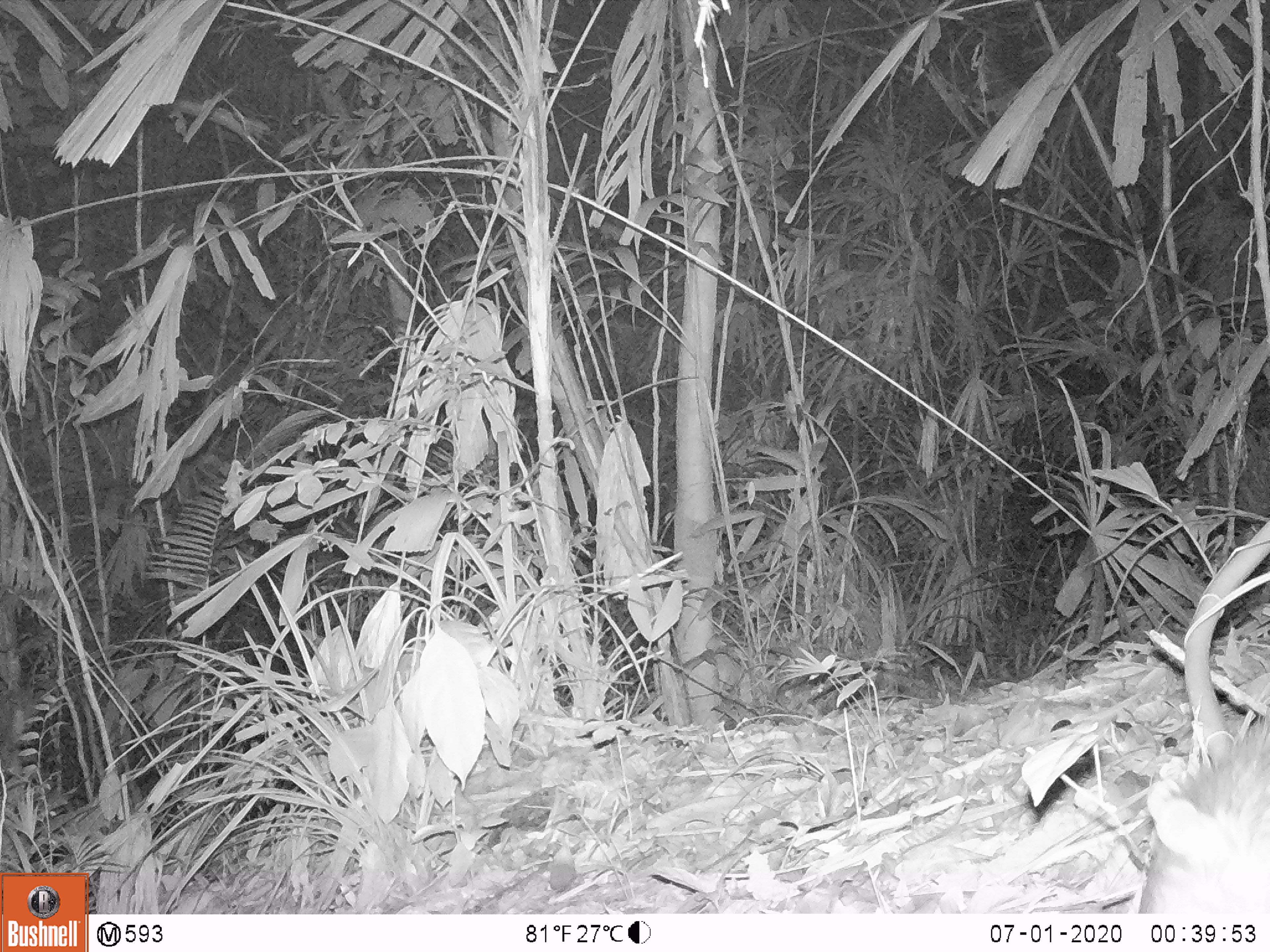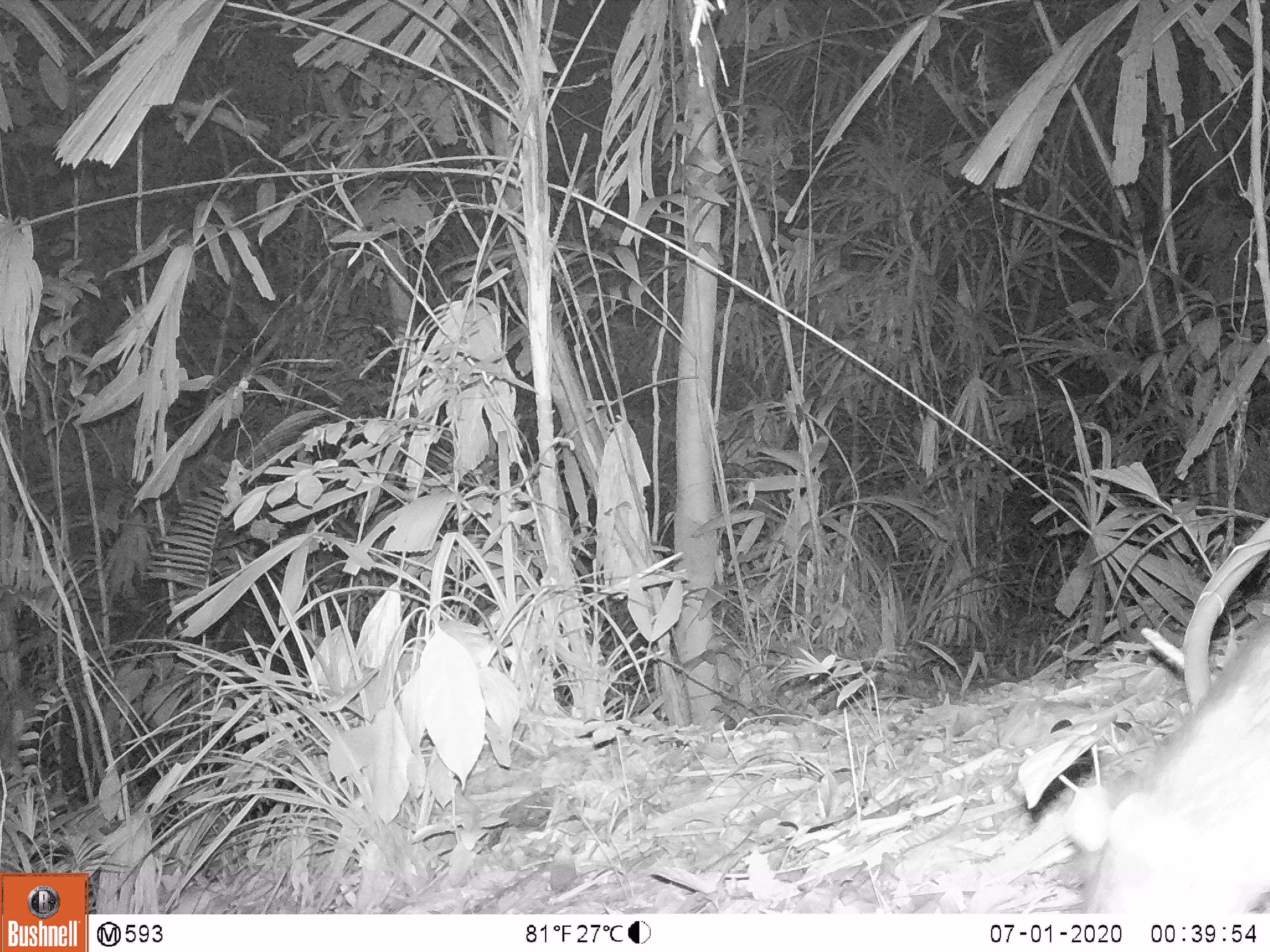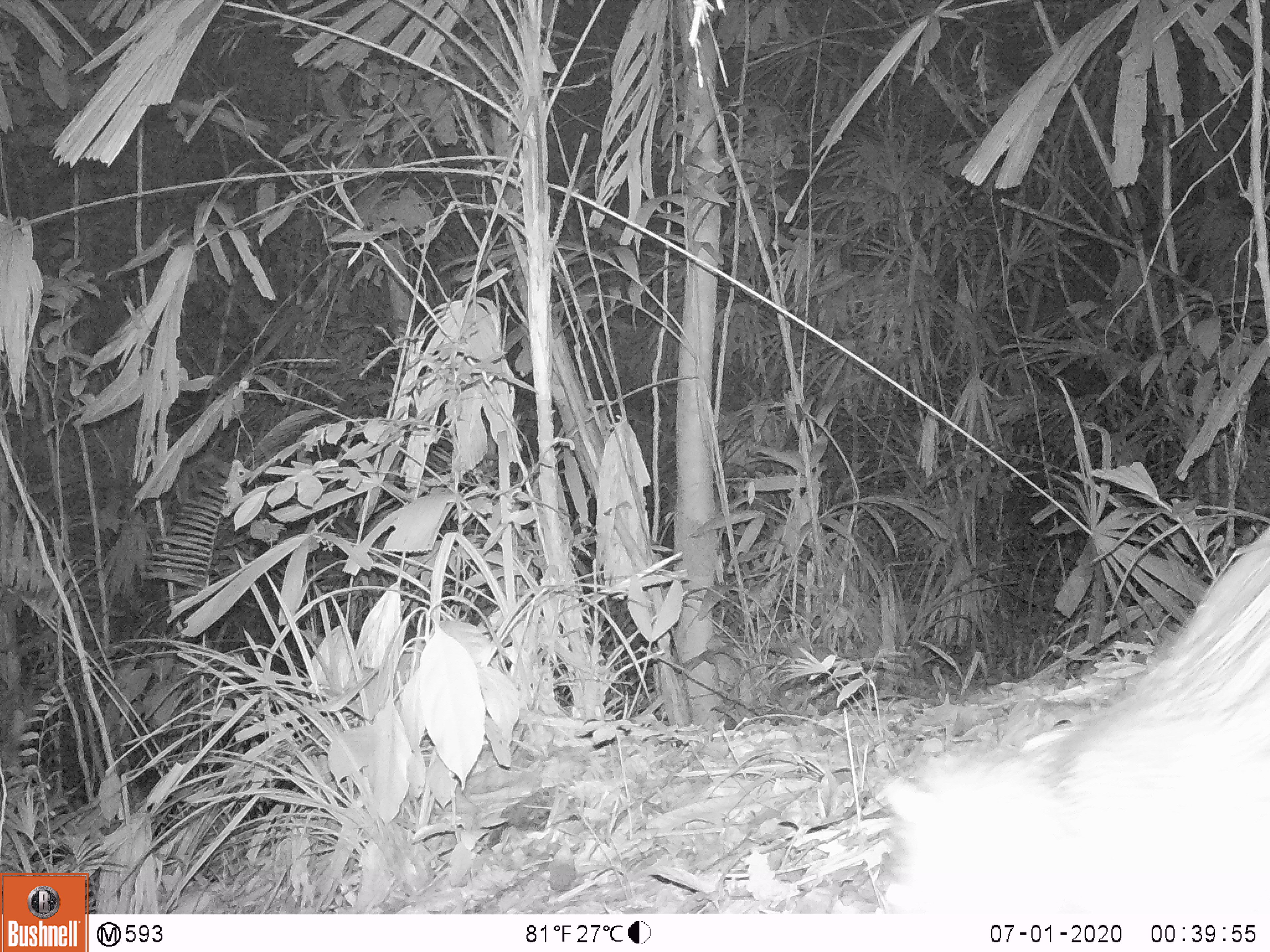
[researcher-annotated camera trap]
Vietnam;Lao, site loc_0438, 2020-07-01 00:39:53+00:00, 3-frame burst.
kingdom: Animalia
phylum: Chordata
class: Mammalia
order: Rodentia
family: Hystricidae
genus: Atherurus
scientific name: Atherurus macrourus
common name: asiatic brush-tailed porcupine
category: asiatic brush tailed porcupine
Asiatic brush tailed porcupine (asiatic brush-tailed porcupine) (Atherurus macrourus). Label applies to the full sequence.